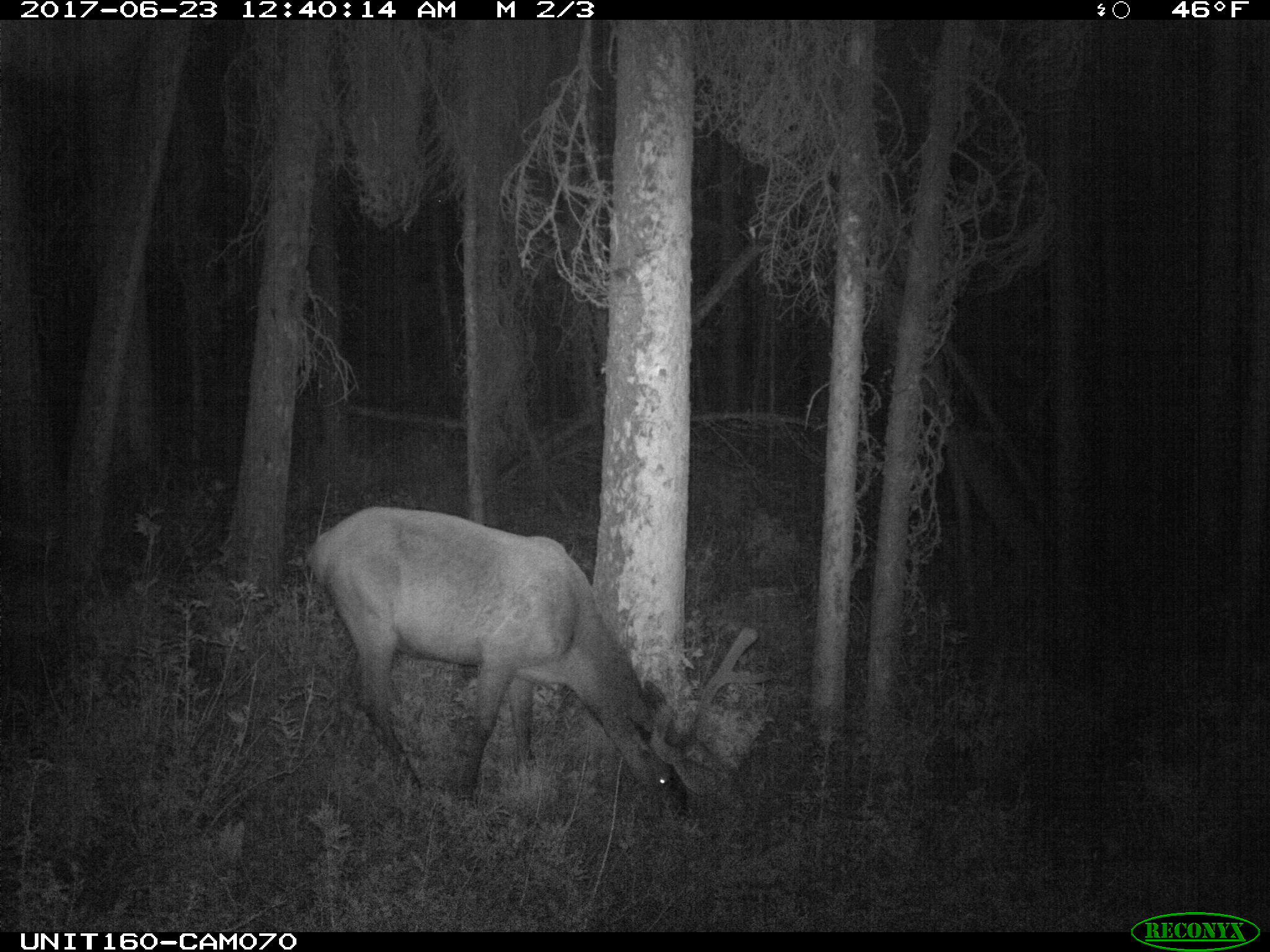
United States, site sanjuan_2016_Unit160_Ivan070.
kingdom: Animalia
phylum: Chordata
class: Mammalia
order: Artiodactyla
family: Cervidae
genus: Cervus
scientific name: Cervus elaphus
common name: red deer